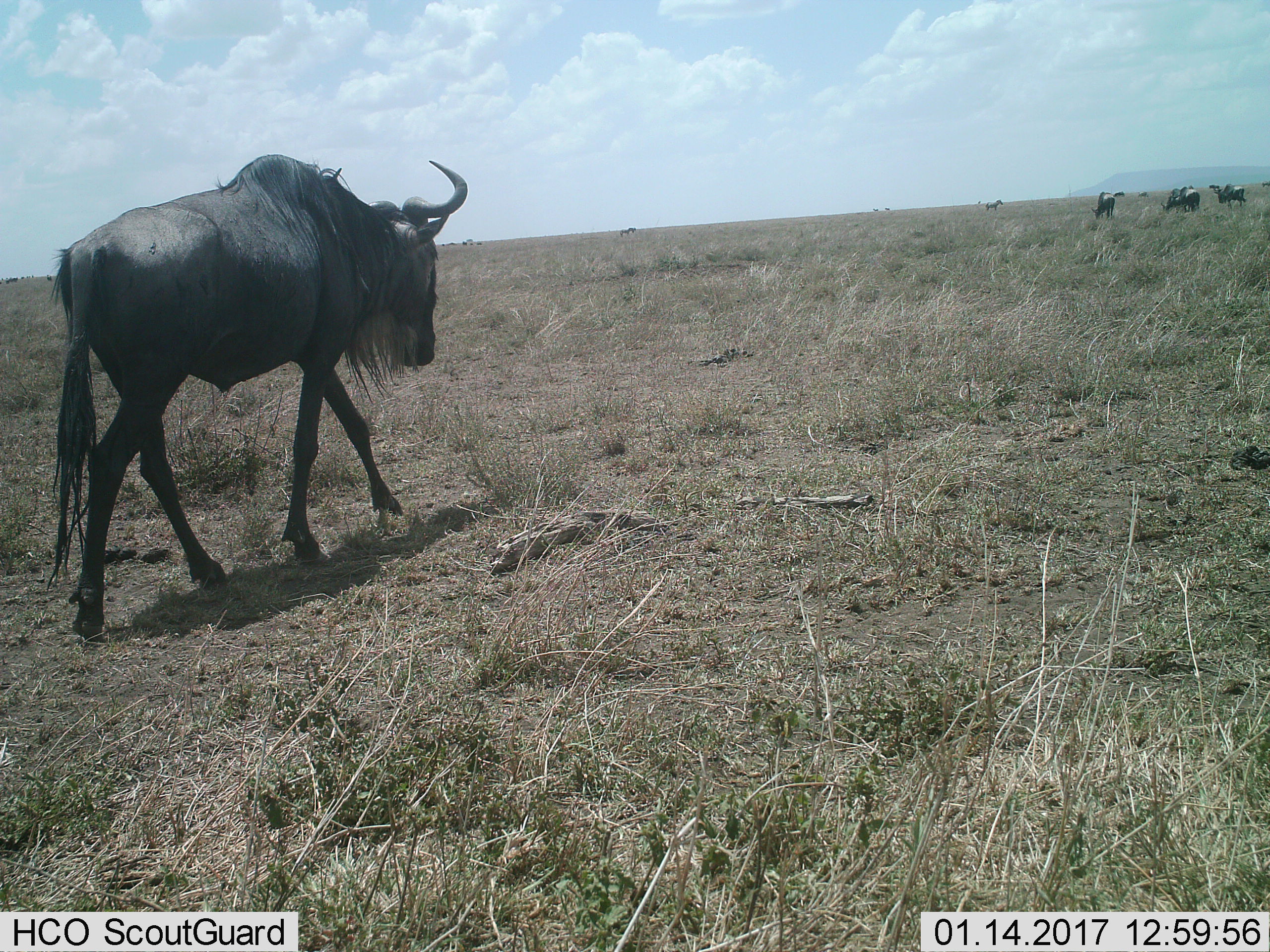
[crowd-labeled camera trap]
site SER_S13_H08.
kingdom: Animalia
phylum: Chordata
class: Mammalia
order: Artiodactyla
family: Bovidae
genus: Connochaetes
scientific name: Connochaetes taurinus taurinus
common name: blue wildebeest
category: wildebeestblue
Wildebeestblue (blue wildebeest) (Connochaetes taurinus taurinus), count 5. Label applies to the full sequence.